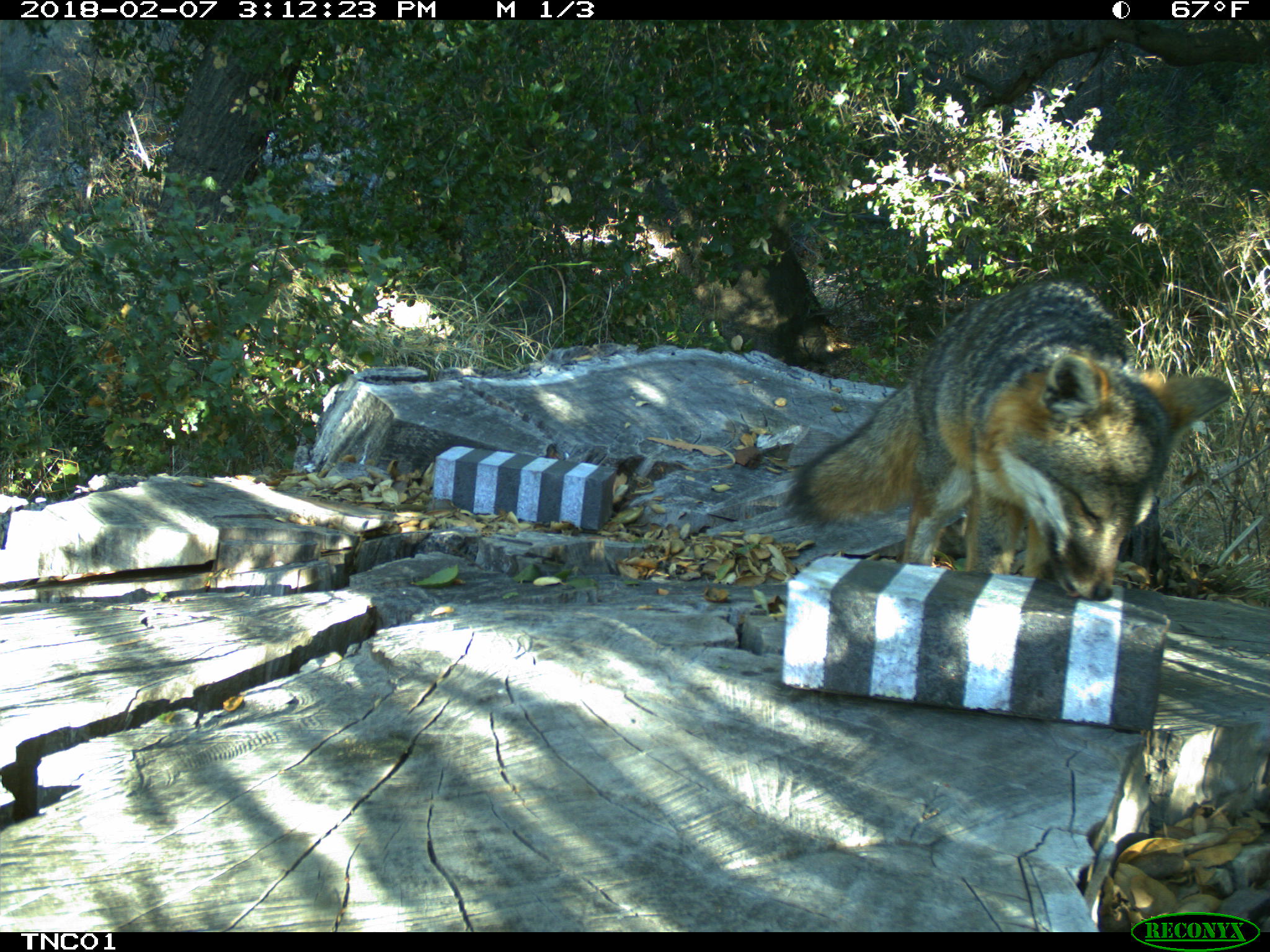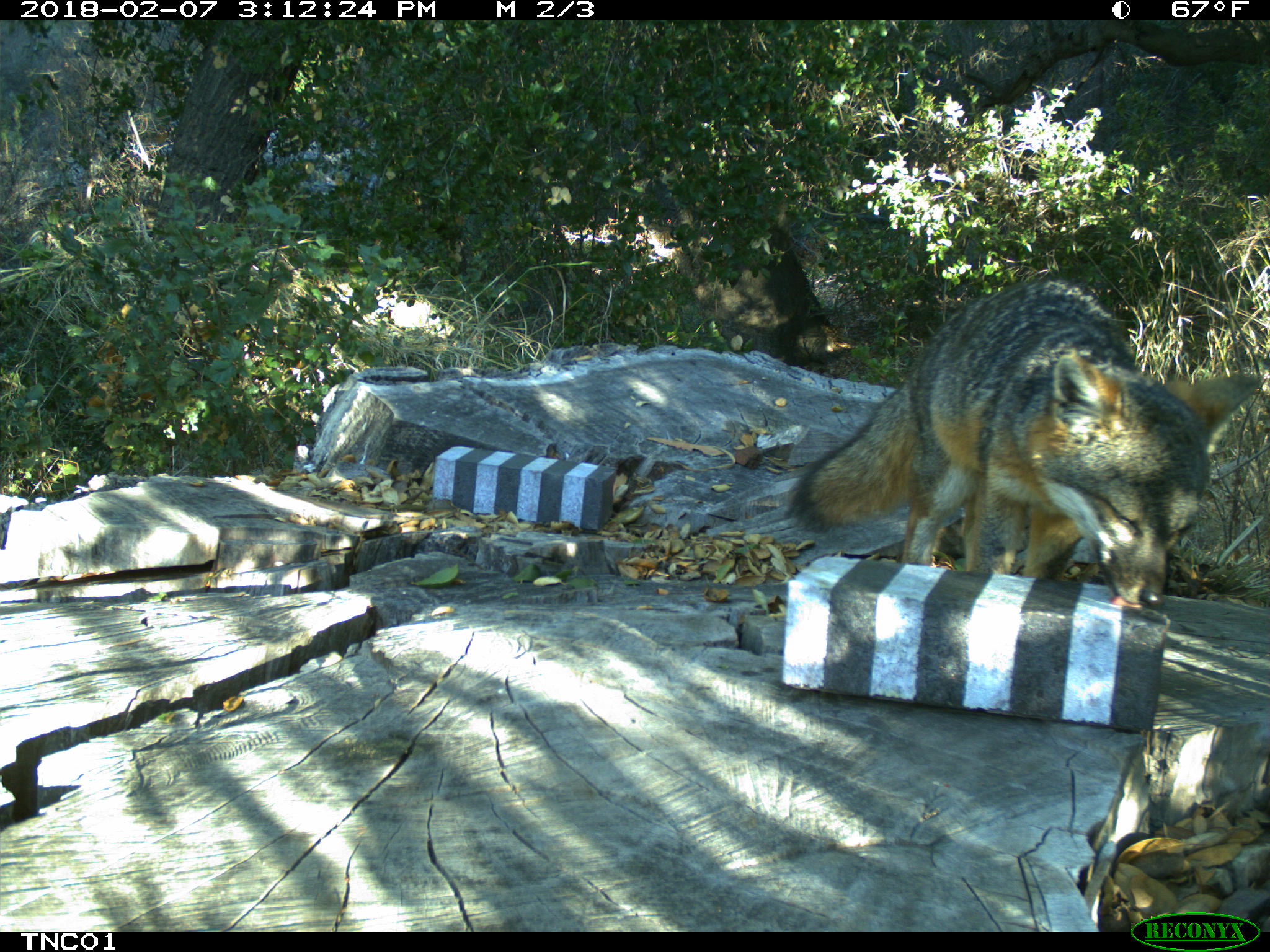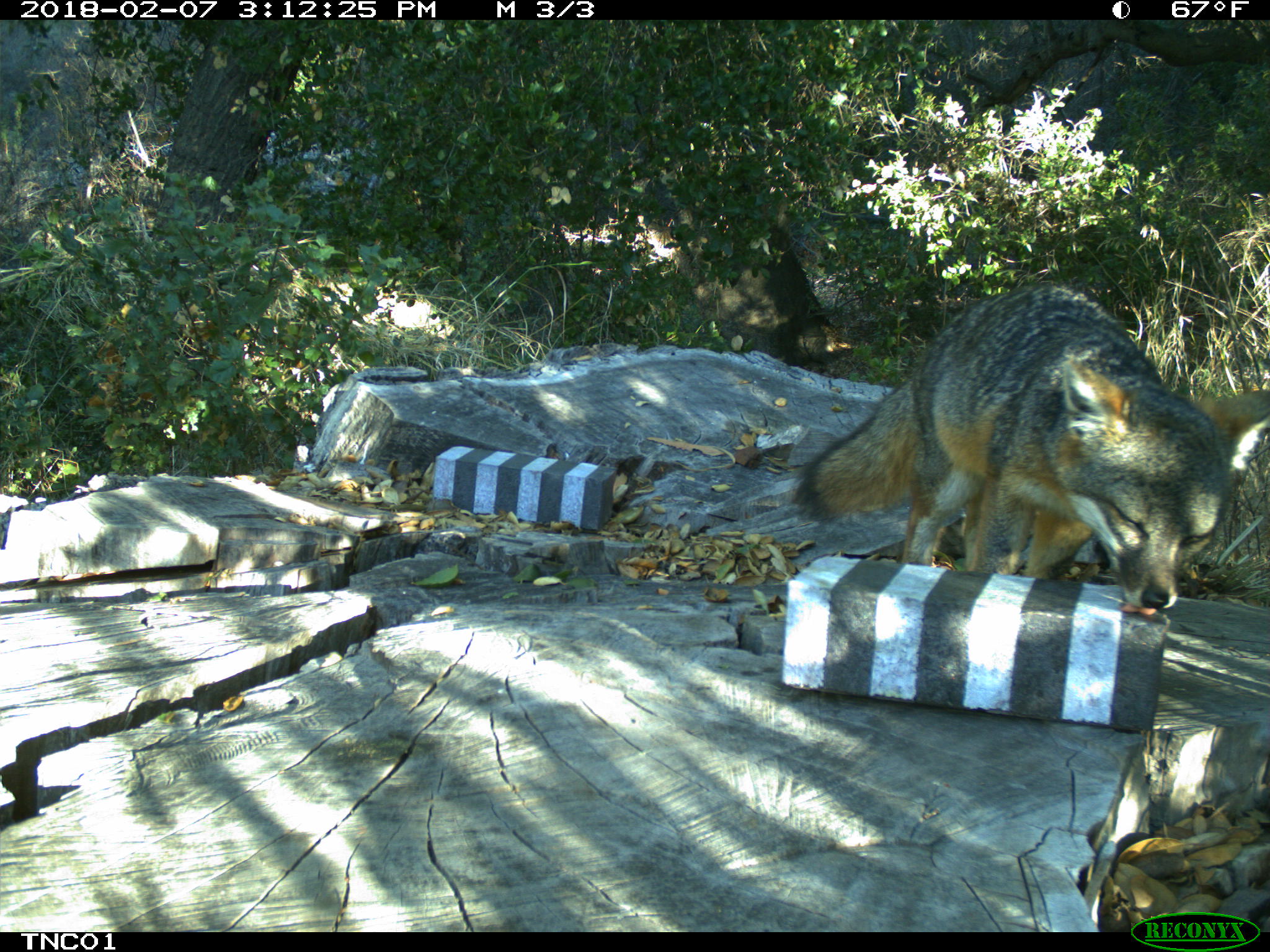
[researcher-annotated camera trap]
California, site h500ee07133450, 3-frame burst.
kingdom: Animalia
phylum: Chordata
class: Mammalia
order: Carnivora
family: Canidae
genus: Urocyon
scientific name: Urocyon littoralis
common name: island fox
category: fox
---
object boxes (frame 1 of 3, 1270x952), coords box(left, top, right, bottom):
fox: box(784, 278, 1232, 599)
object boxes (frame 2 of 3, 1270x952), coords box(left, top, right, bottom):
fox: box(782, 279, 1263, 610)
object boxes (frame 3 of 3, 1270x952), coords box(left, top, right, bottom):
fox: box(793, 281, 1269, 610)